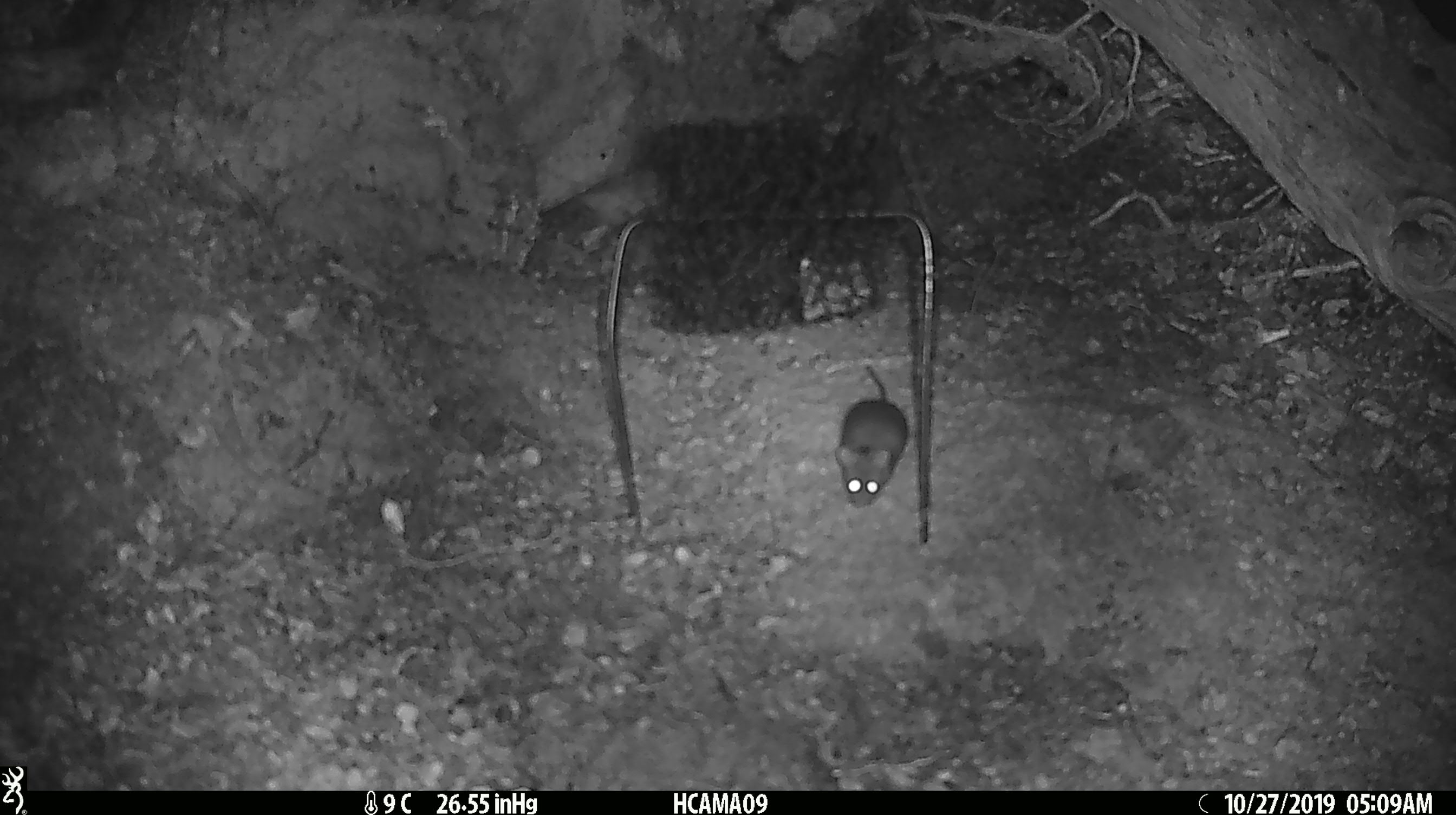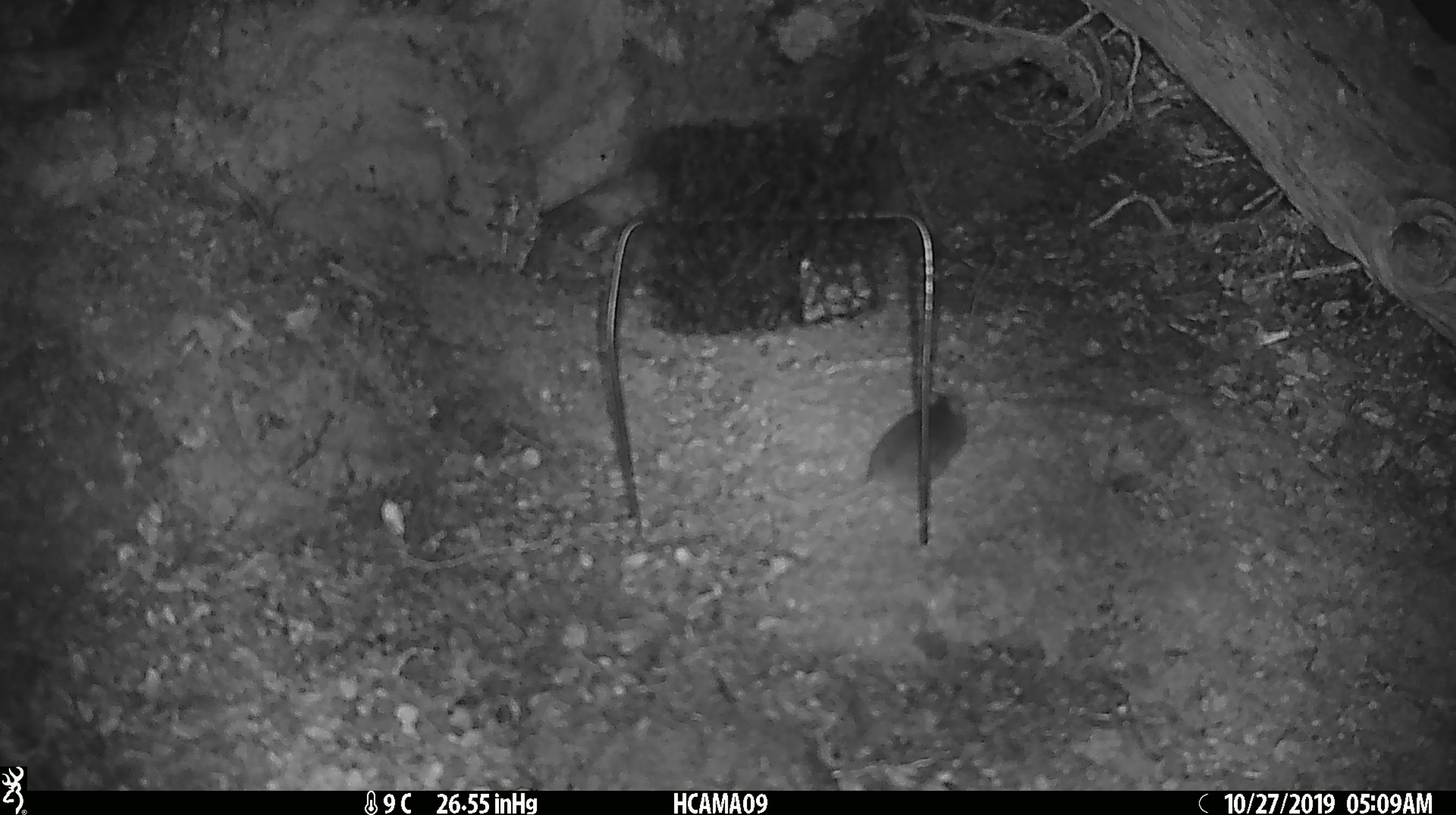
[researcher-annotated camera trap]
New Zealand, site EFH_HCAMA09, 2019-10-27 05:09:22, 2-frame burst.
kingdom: Animalia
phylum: Chordata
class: Mammalia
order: Rodentia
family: Muridae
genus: Mus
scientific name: Mus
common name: mouse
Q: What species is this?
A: Mouse (Mus).